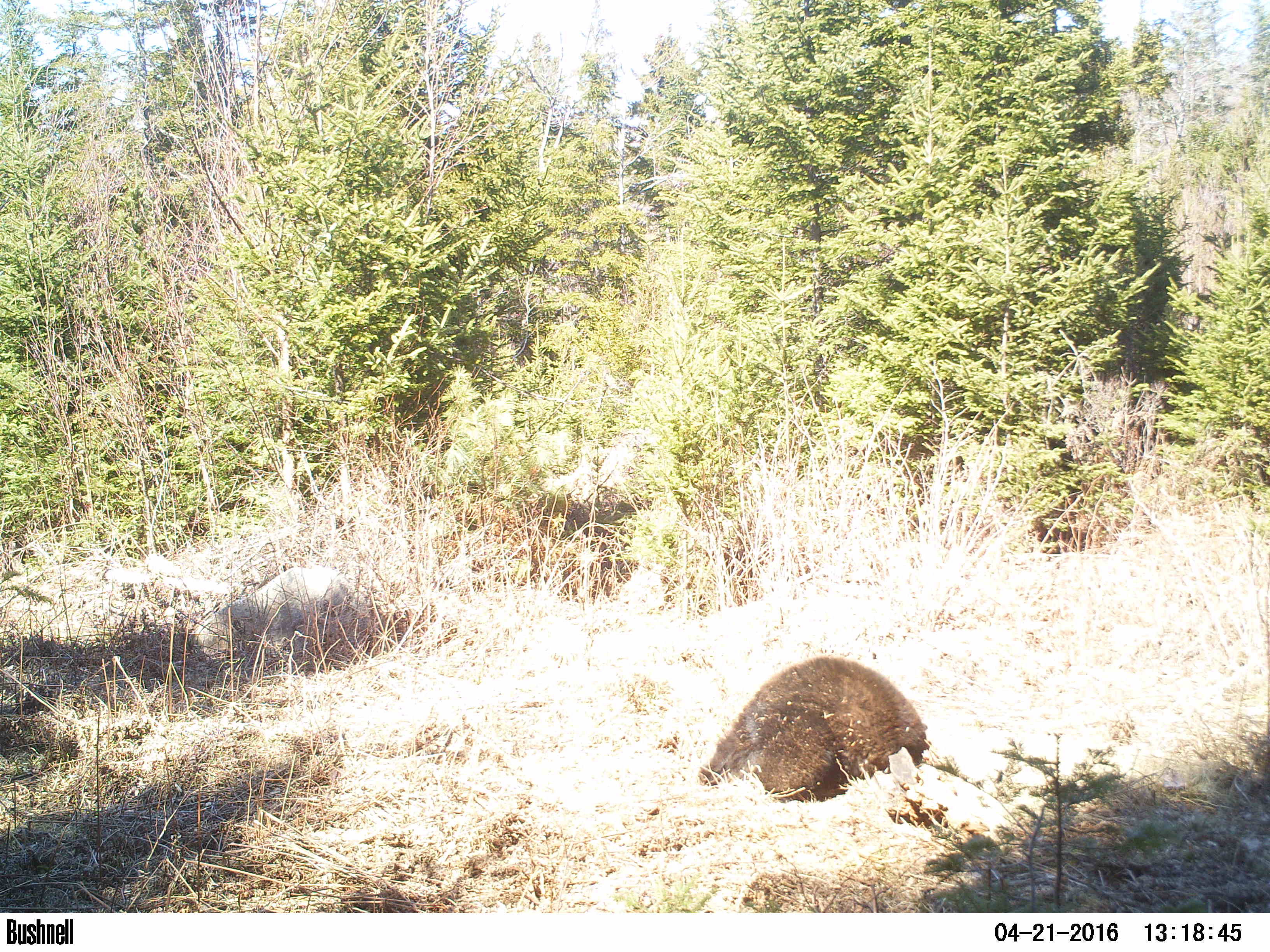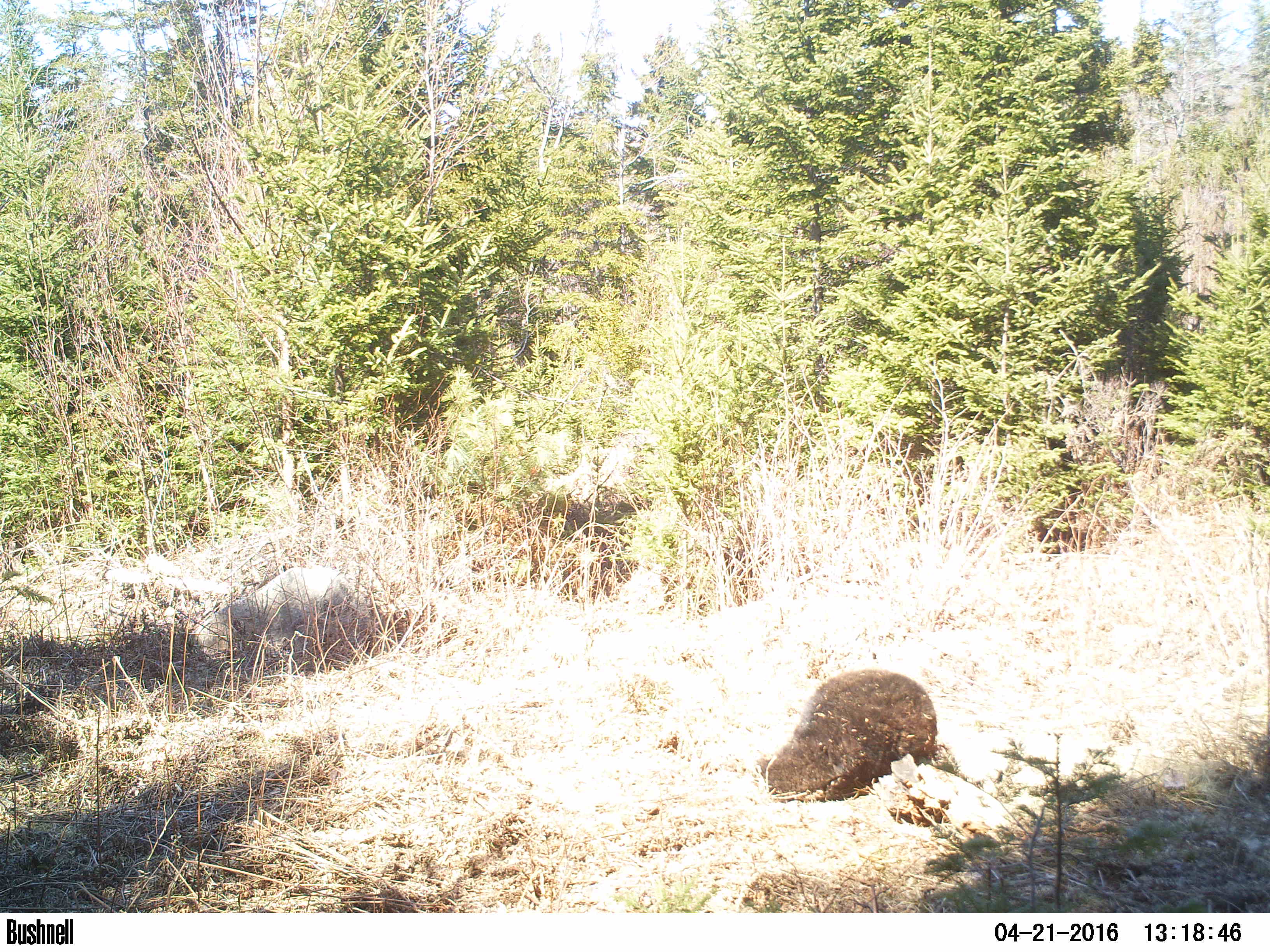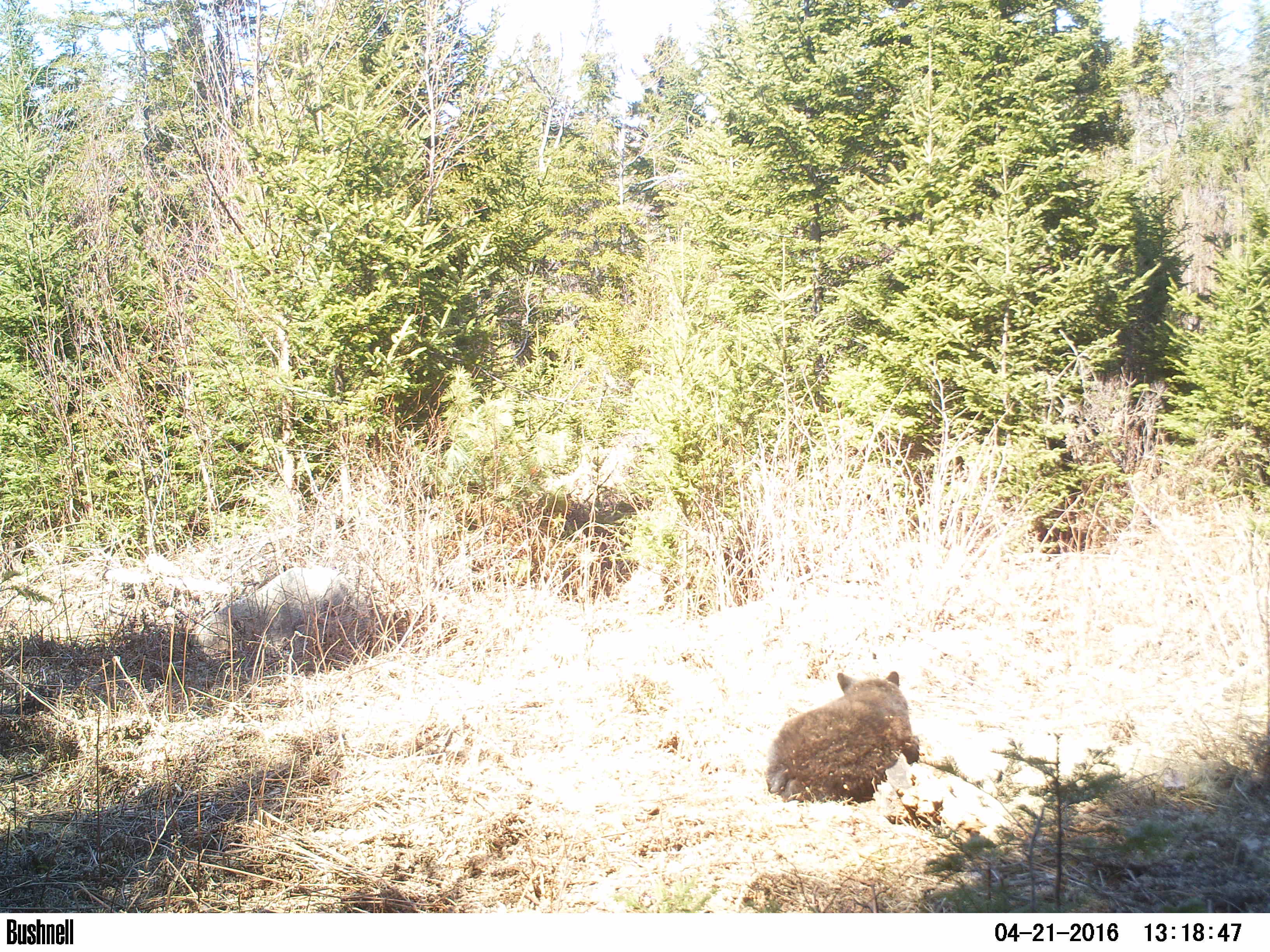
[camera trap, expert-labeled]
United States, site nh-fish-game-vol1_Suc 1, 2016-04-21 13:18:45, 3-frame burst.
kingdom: Animalia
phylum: Chordata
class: Mammalia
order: Carnivora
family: Ursidae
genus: Ursus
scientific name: Ursus americanus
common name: black bear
Black bear (Ursus americanus).